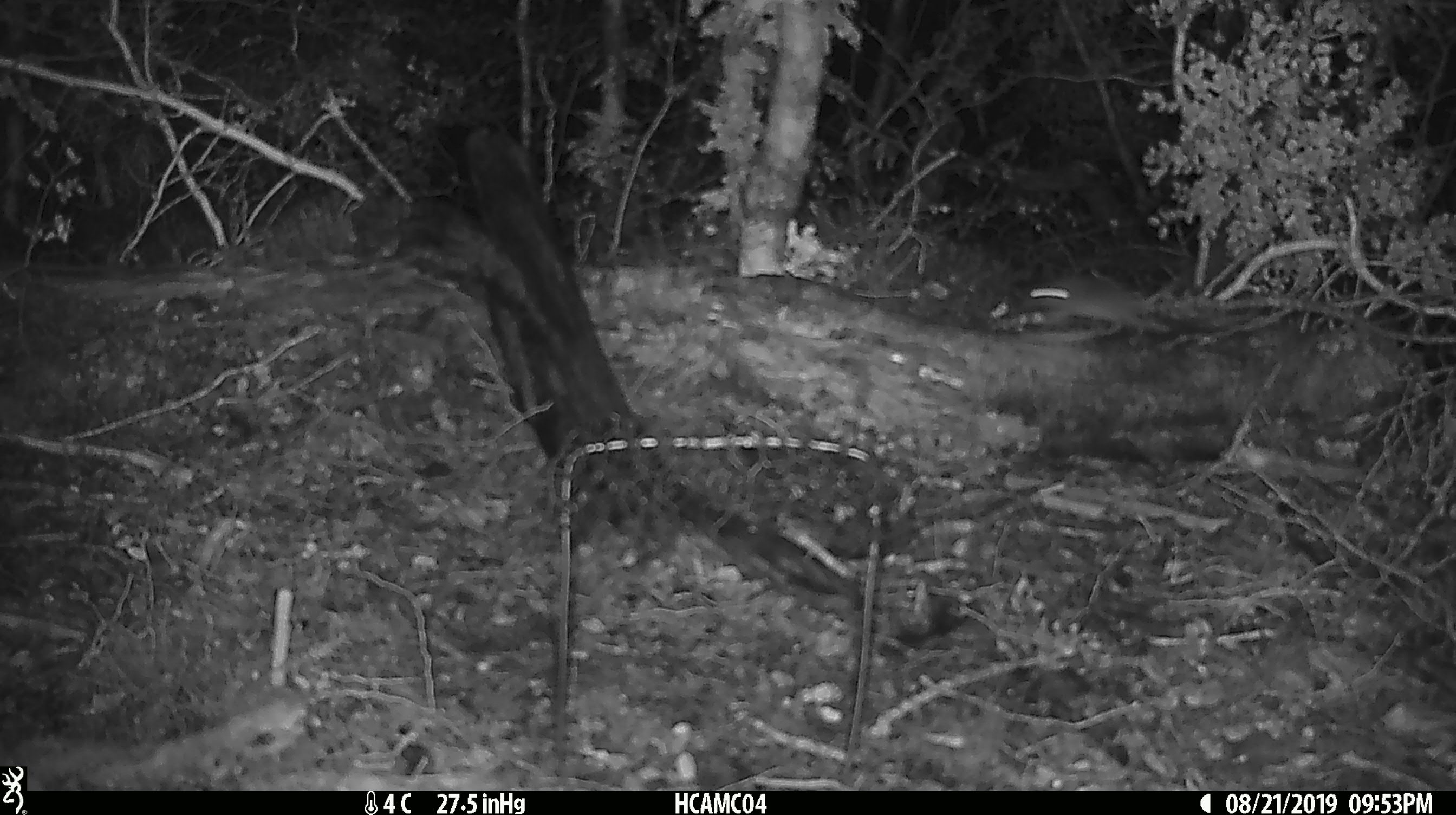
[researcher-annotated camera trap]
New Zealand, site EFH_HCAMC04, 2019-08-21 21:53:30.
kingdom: Animalia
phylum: Chordata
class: Mammalia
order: Rodentia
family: Muridae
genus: Mus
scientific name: Mus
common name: mouse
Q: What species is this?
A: Mouse (Mus).